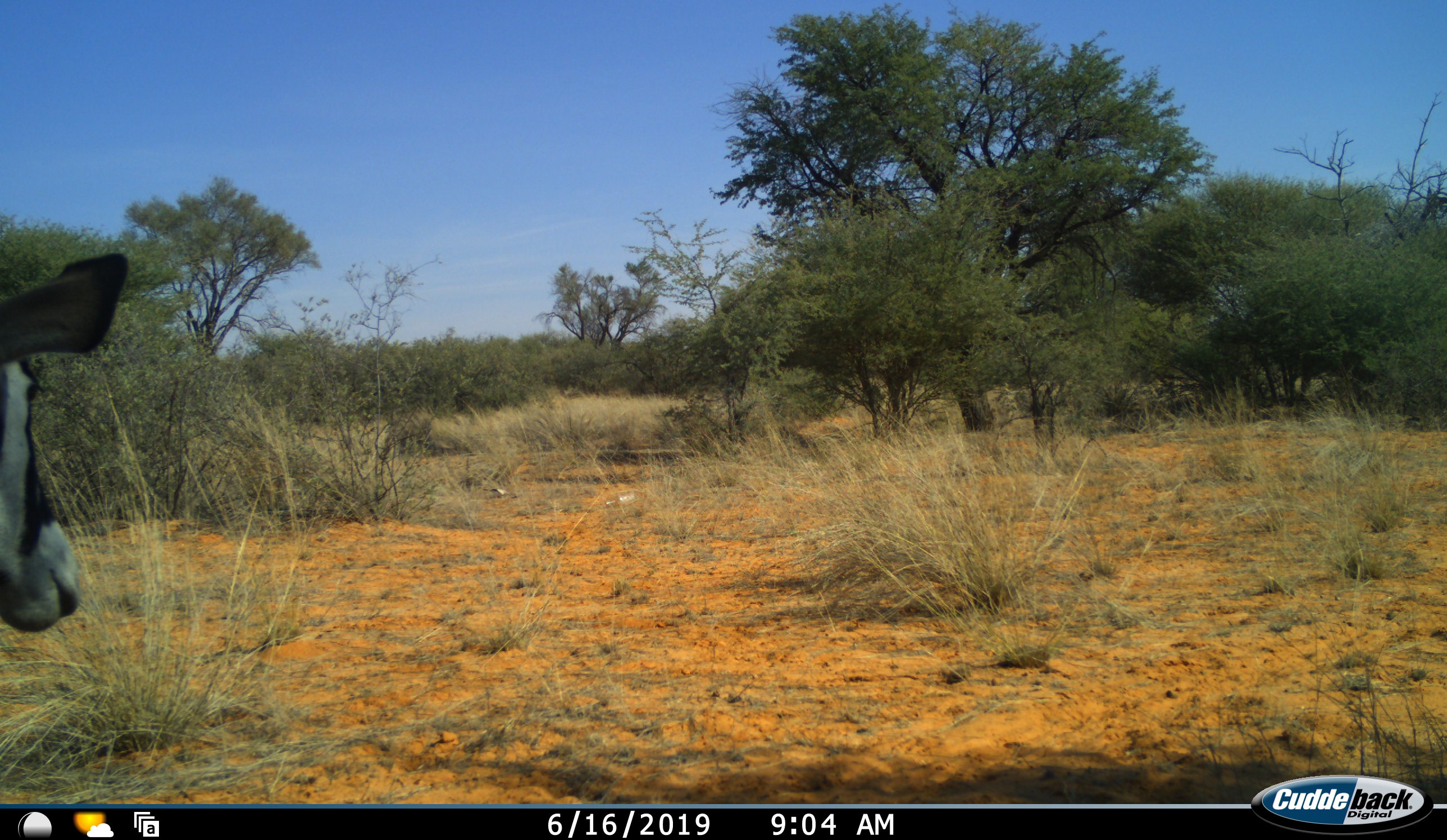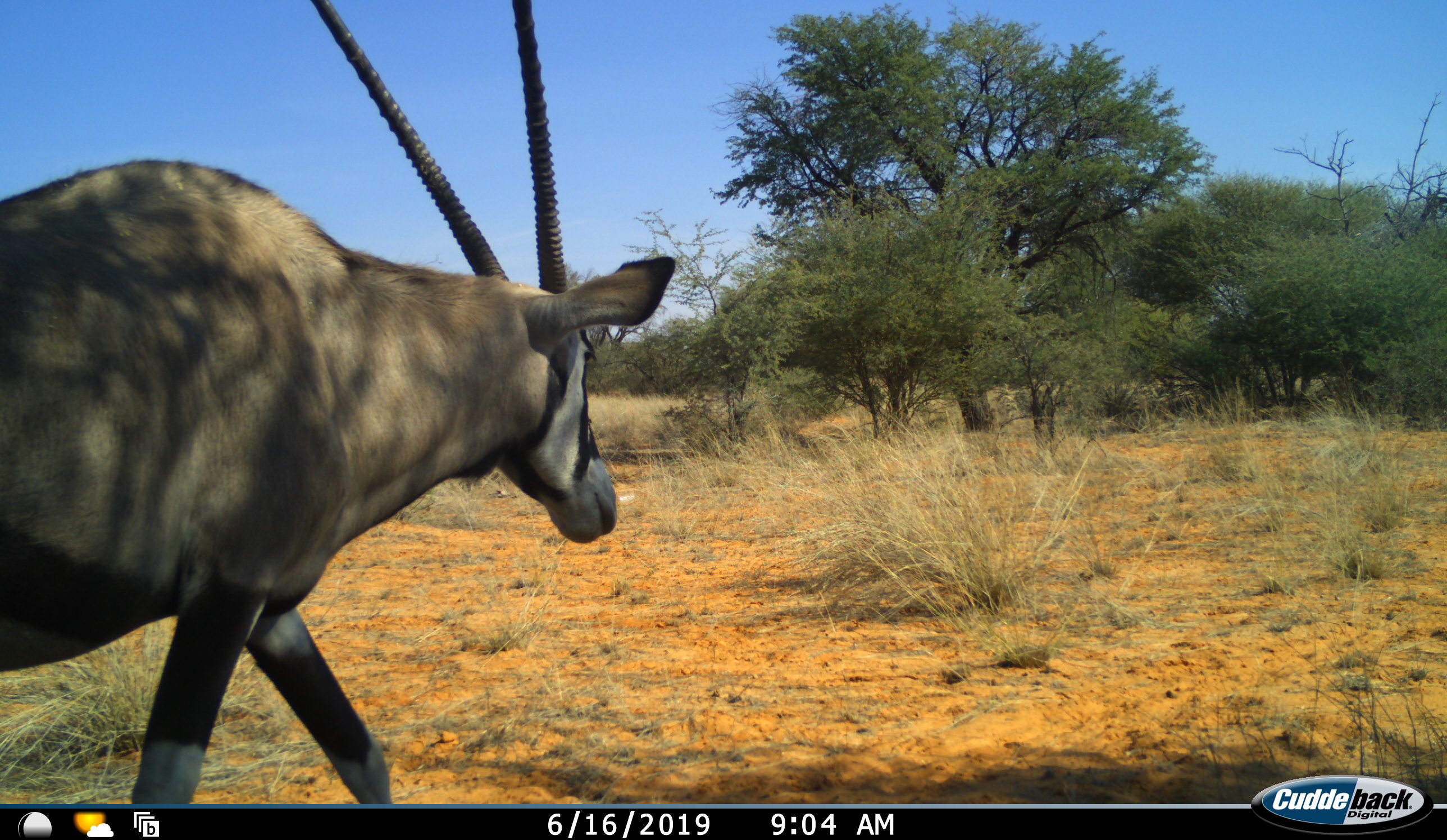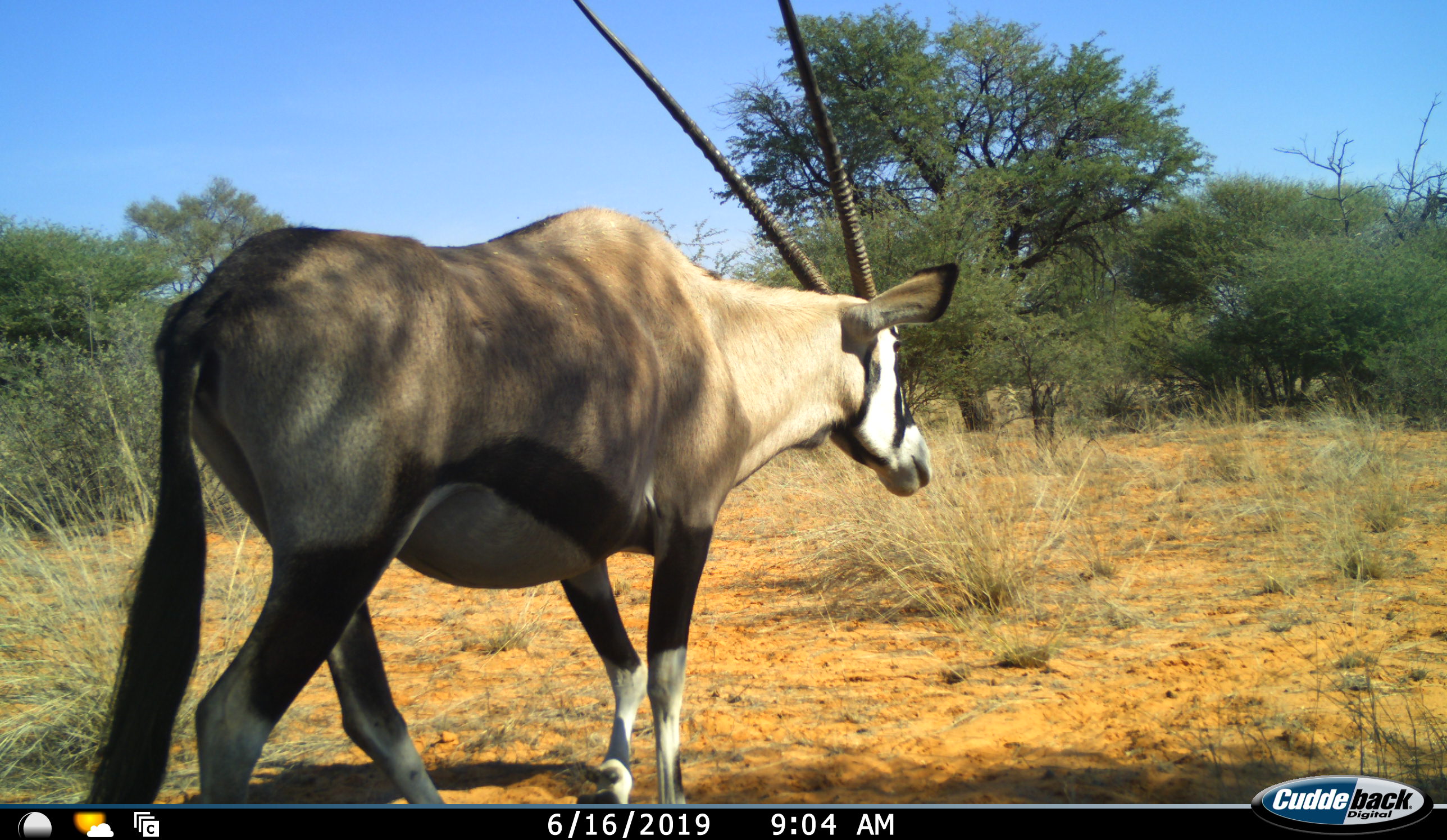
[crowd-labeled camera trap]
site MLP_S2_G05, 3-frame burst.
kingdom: Animalia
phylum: Chordata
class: Mammalia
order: Artiodactyla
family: Bovidae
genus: Oryx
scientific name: Oryx gazella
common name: gemsbok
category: oryx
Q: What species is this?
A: Oryx (gemsbok) (Oryx gazella).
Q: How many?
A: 1.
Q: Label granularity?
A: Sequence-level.